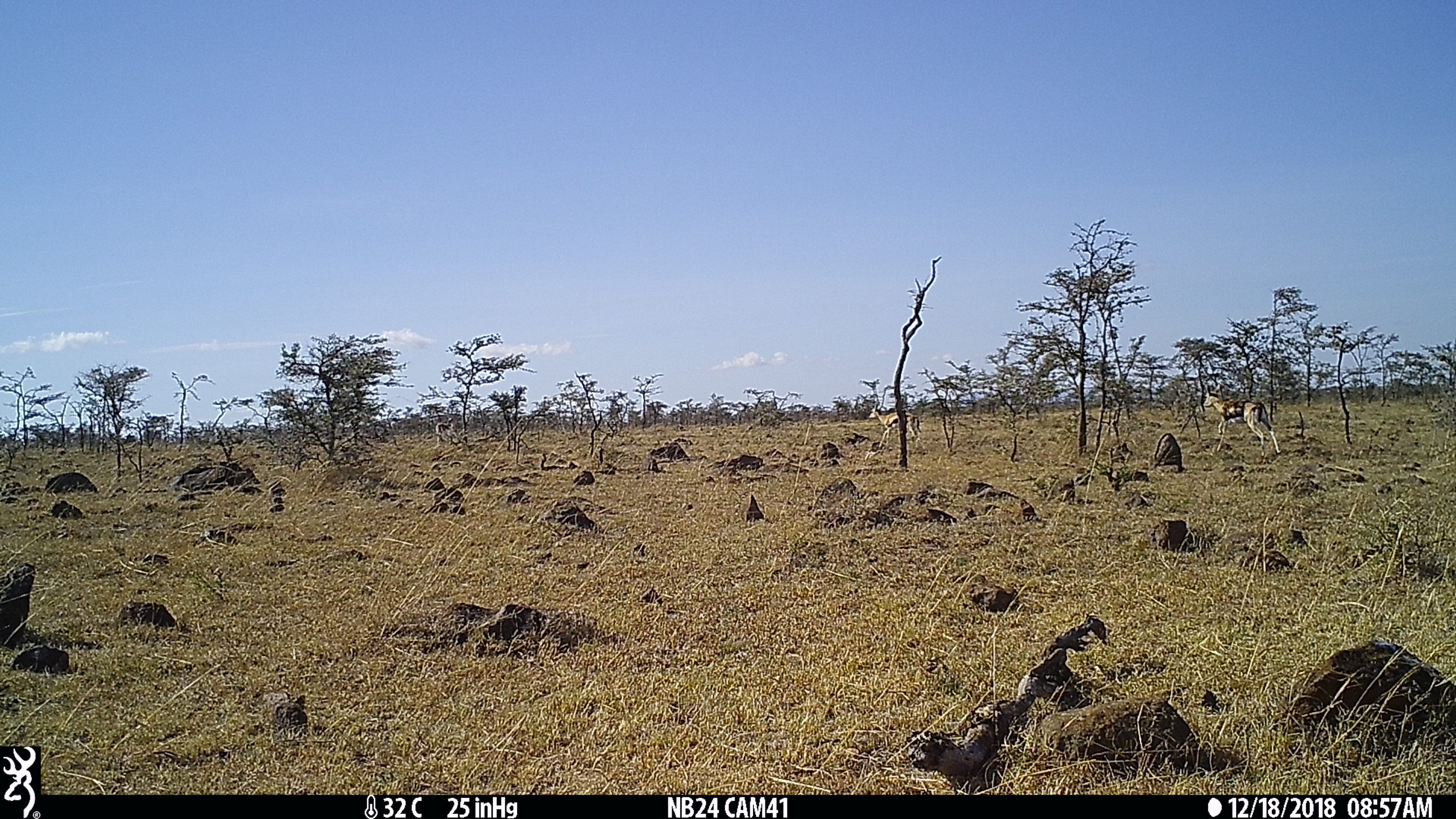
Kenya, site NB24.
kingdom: Animalia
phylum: Chordata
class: Mammalia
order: Artiodactyla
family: Bovidae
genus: Eudorcas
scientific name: Eudorcas thomsonii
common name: thomon's gazelle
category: gazelle thomsons